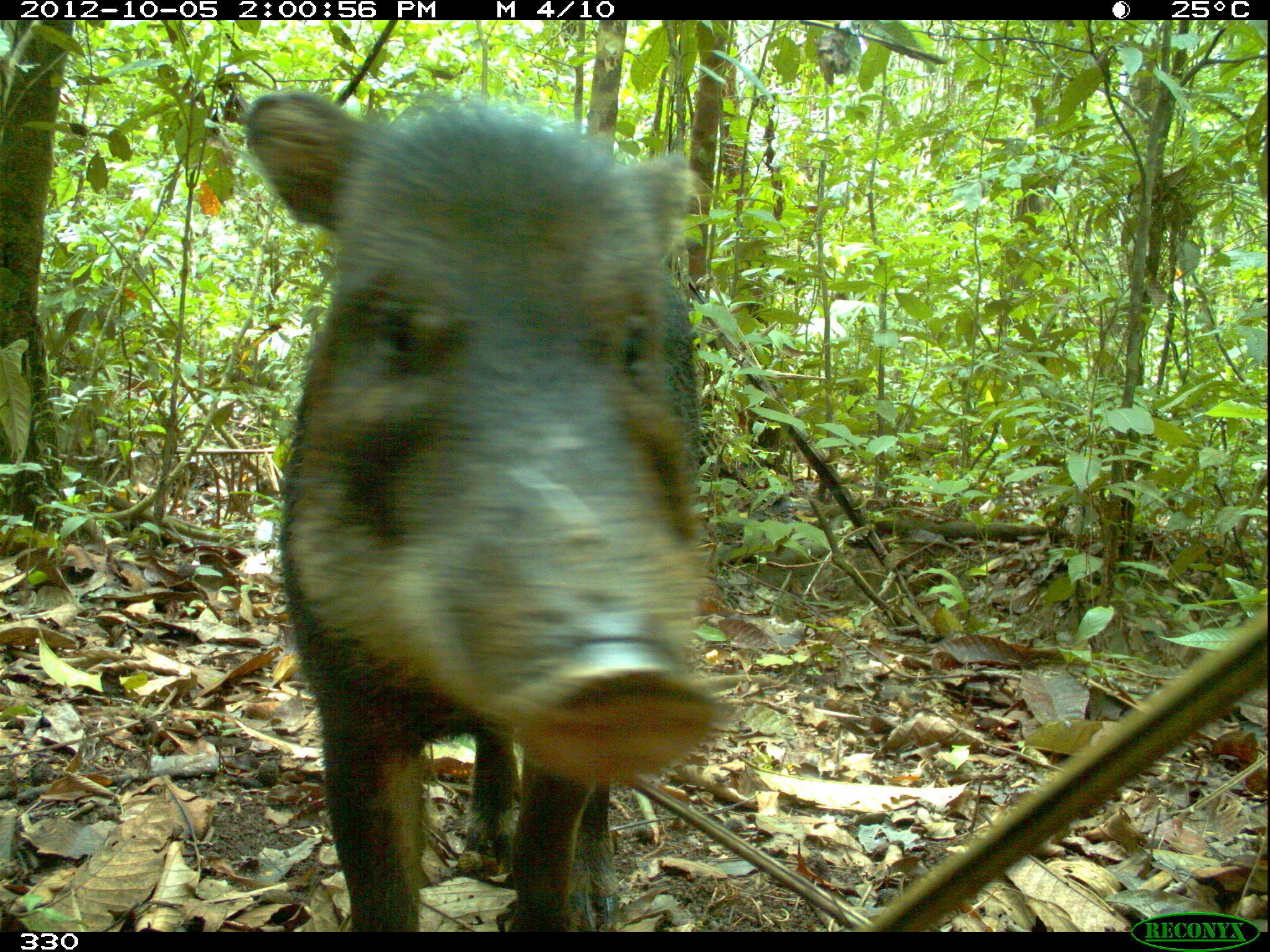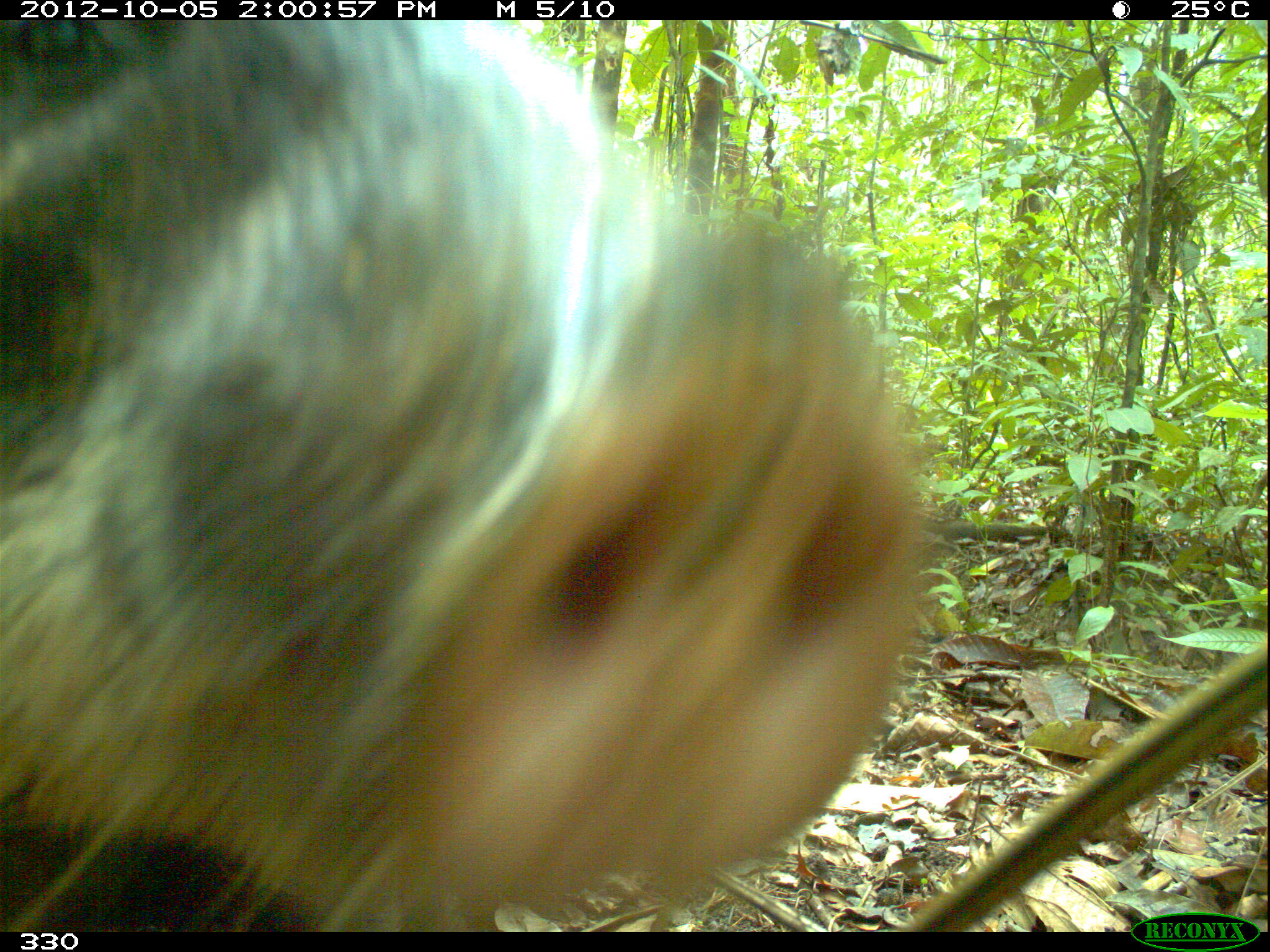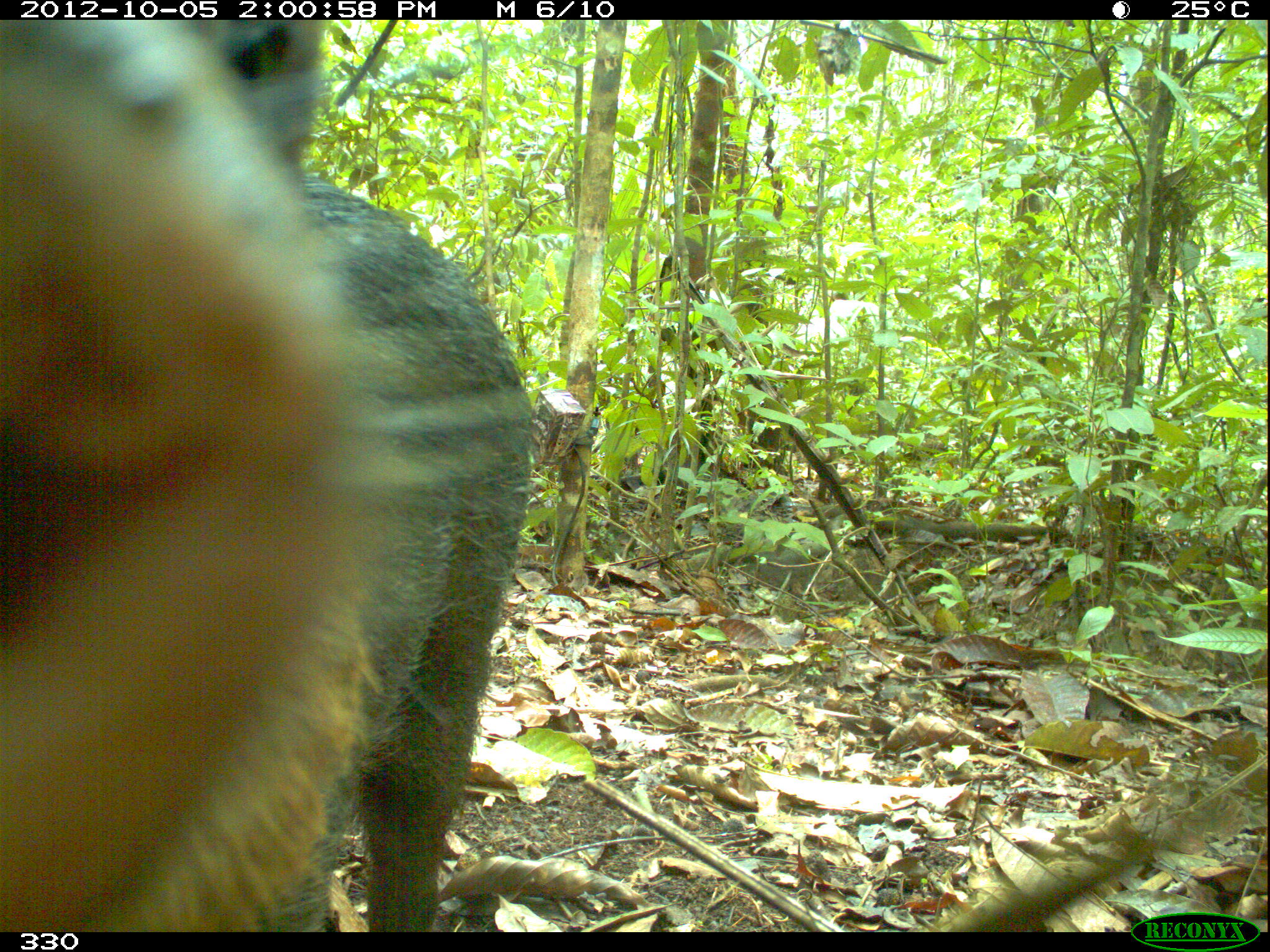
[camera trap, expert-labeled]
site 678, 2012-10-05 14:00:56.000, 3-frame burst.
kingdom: Animalia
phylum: Chordata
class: Mammalia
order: Artiodactyla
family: Tayassuidae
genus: Tayassu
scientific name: Tayassu pecari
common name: white-lipped peccary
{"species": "Tayassu pecari (white-lipped peccary)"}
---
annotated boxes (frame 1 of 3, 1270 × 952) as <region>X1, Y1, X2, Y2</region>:
tayassu pecari: <region>239, 85, 727, 931</region>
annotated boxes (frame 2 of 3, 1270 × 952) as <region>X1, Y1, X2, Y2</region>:
tayassu pecari: <region>0, 18, 924, 930</region>